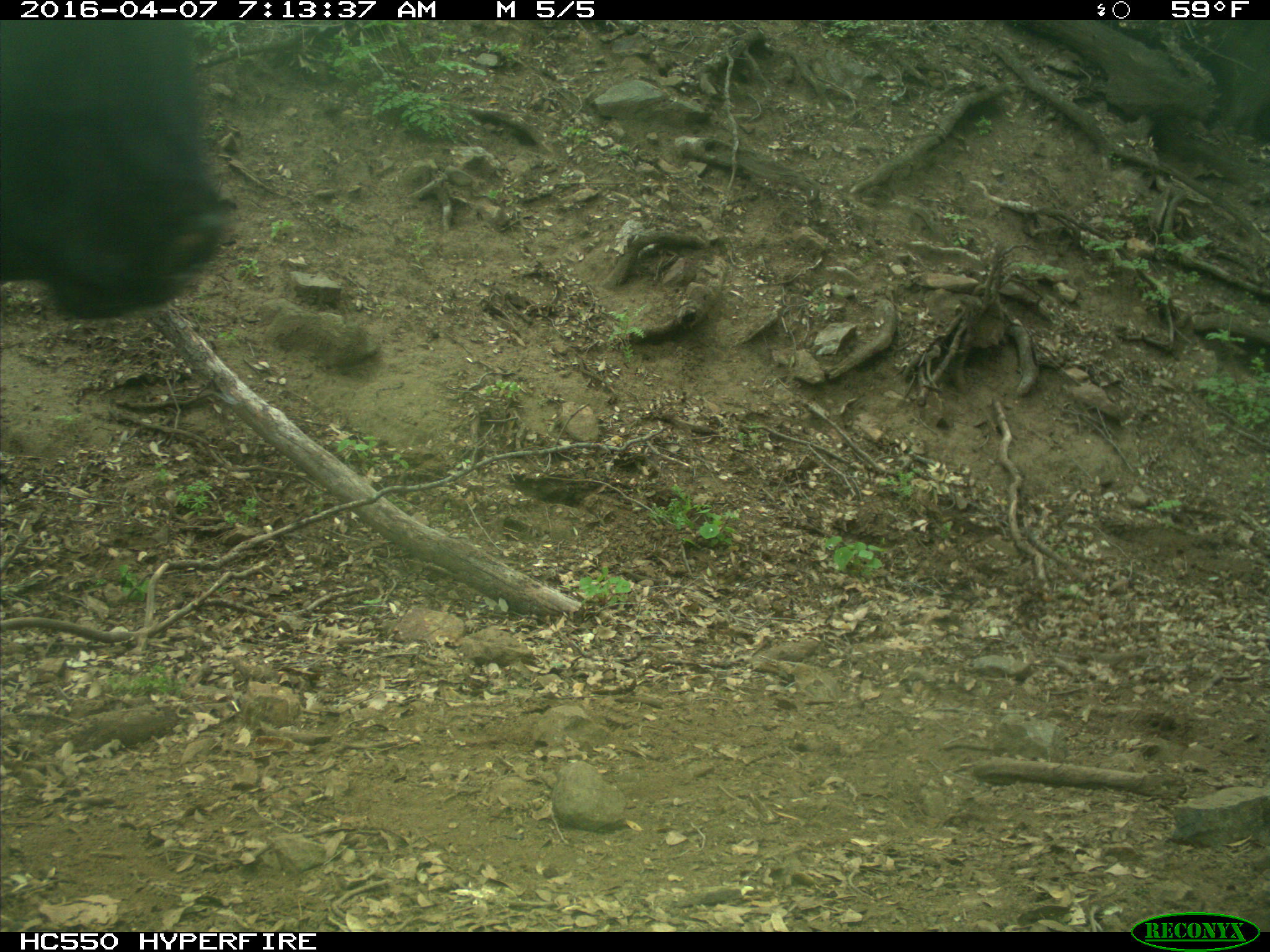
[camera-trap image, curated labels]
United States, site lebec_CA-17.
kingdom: Animalia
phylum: Chordata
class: Mammalia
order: Artiodactyla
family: Bovidae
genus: Bos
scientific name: Bos taurus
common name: domestic cow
Bos taurus (domestic cow).